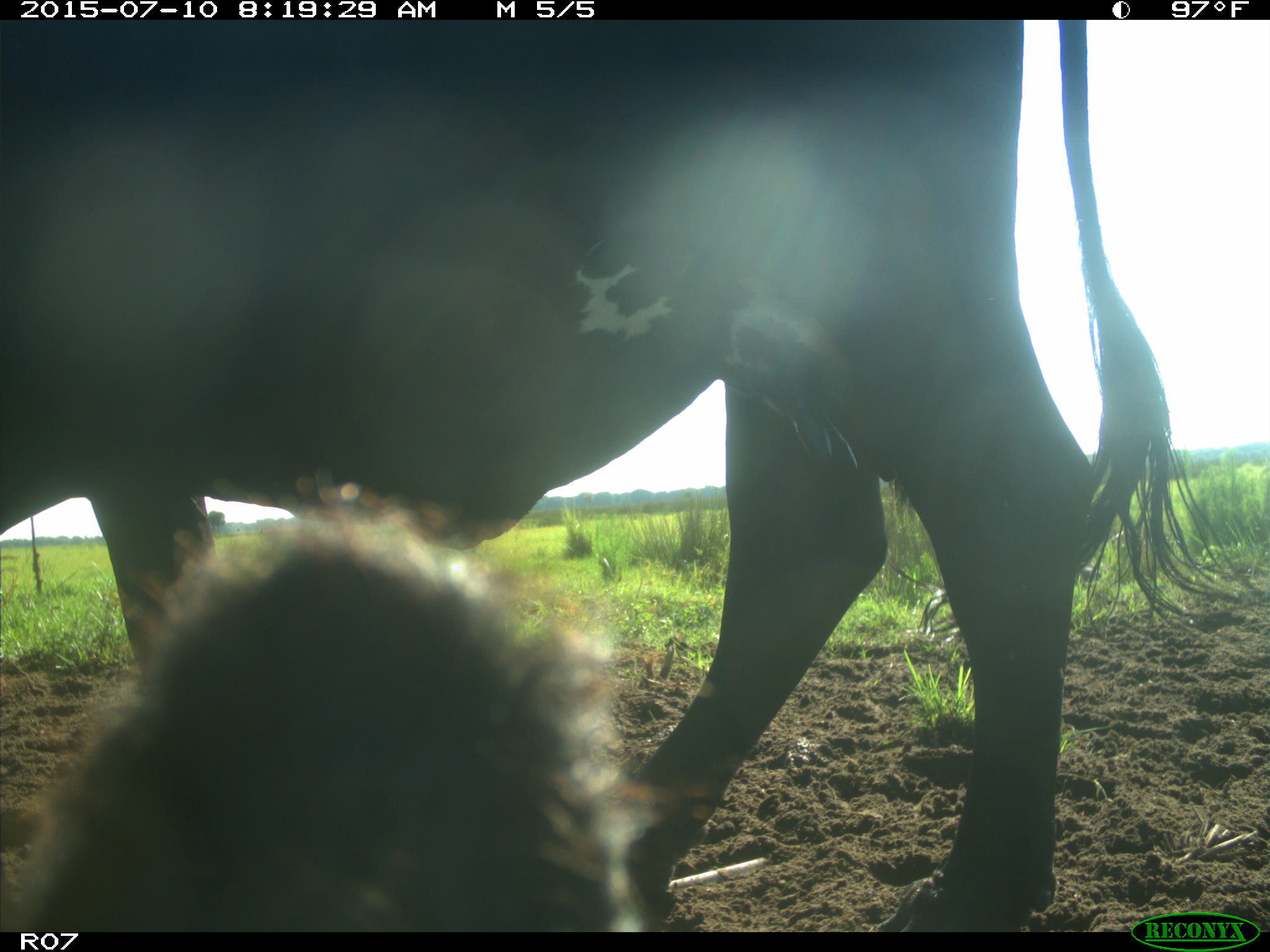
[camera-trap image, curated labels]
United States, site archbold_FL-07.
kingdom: Animalia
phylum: Chordata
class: Mammalia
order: Artiodactyla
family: Bovidae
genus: Bos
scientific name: Bos taurus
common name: domestic cow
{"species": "Bos taurus (domestic cow)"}